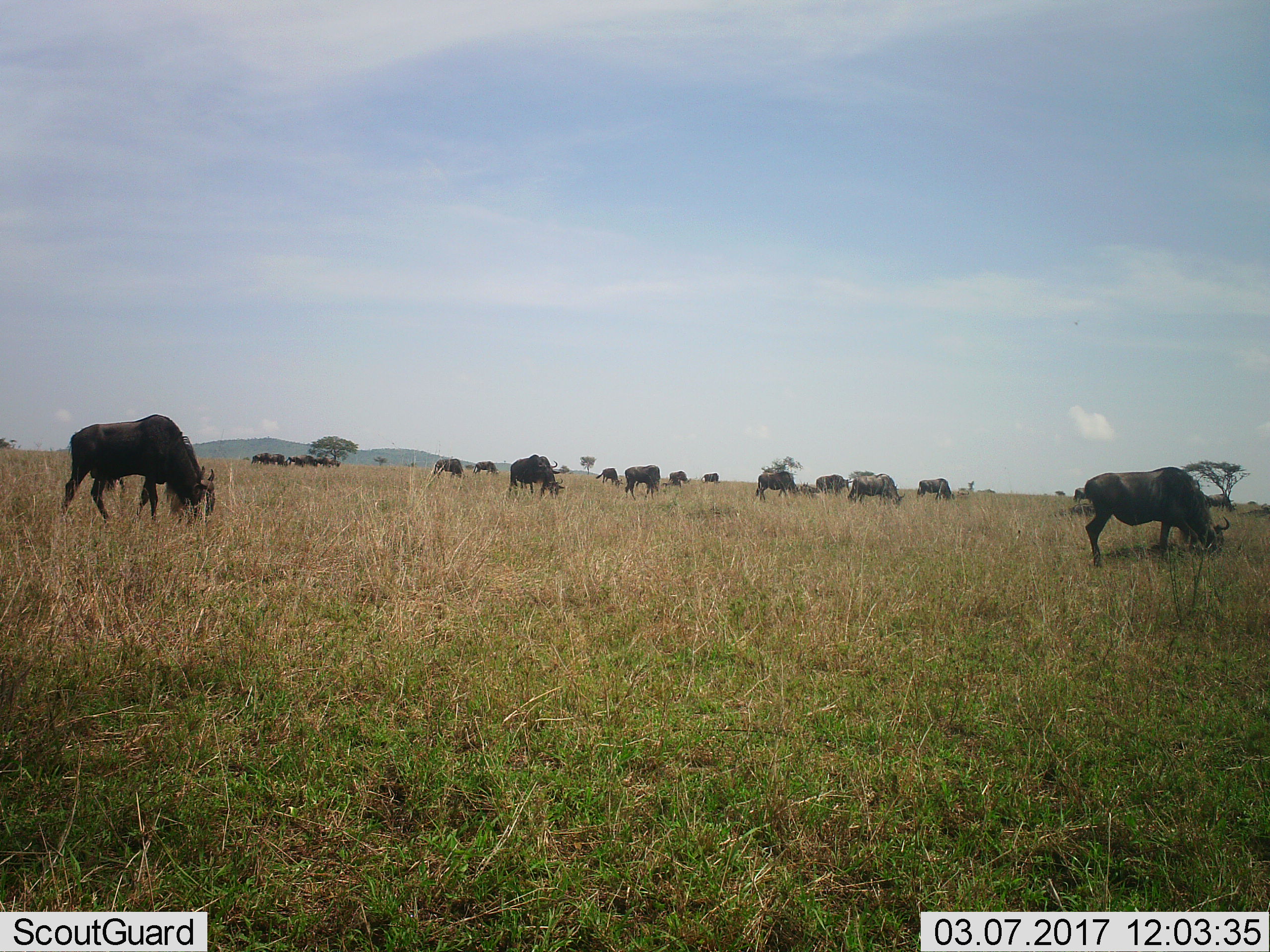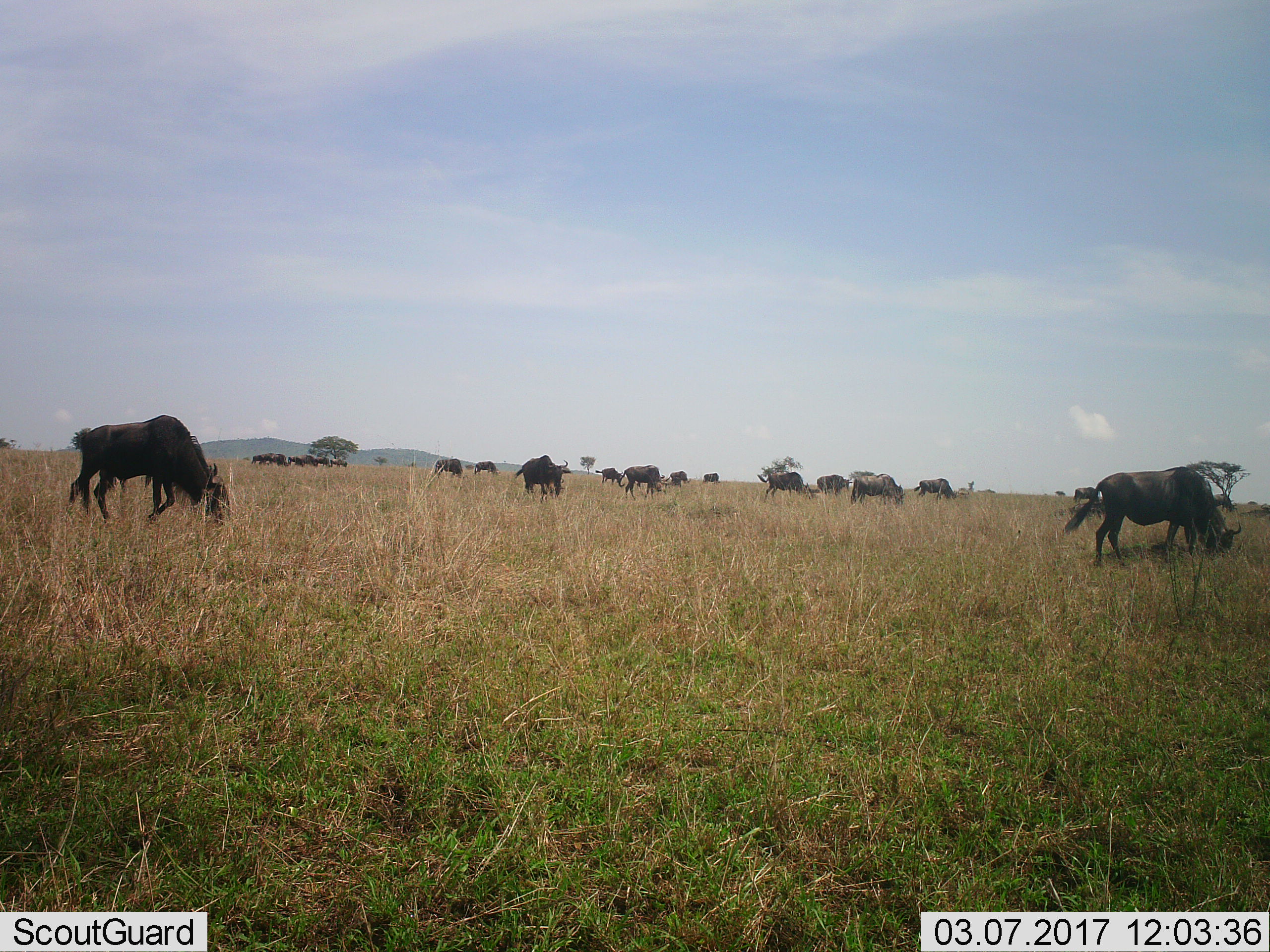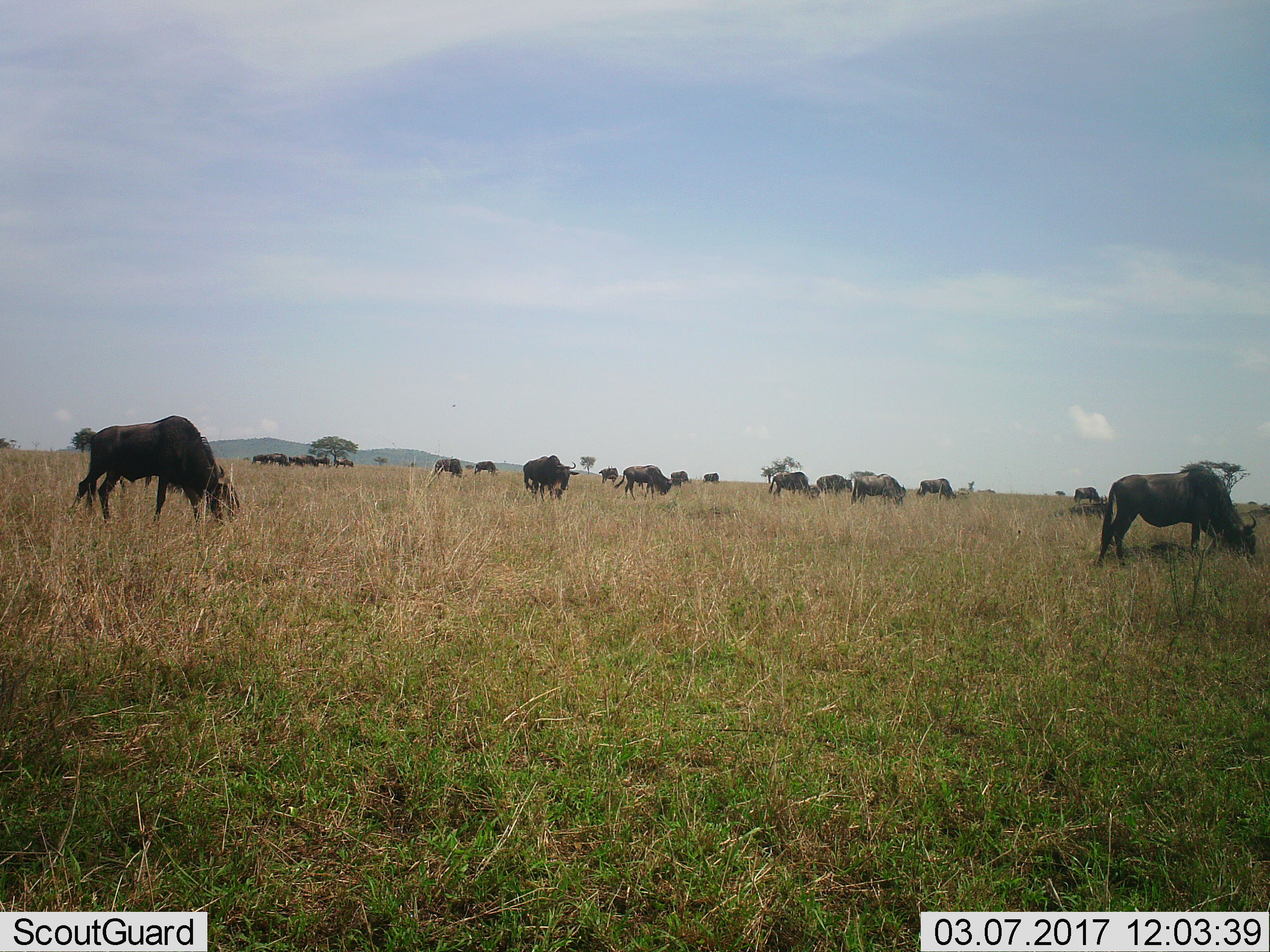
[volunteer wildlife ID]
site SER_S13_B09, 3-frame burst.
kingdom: Animalia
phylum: Chordata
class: Mammalia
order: Artiodactyla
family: Bovidae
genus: Connochaetes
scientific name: Connochaetes taurinus taurinus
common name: blue wildebeest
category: wildebeestblue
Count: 11-50.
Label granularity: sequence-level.